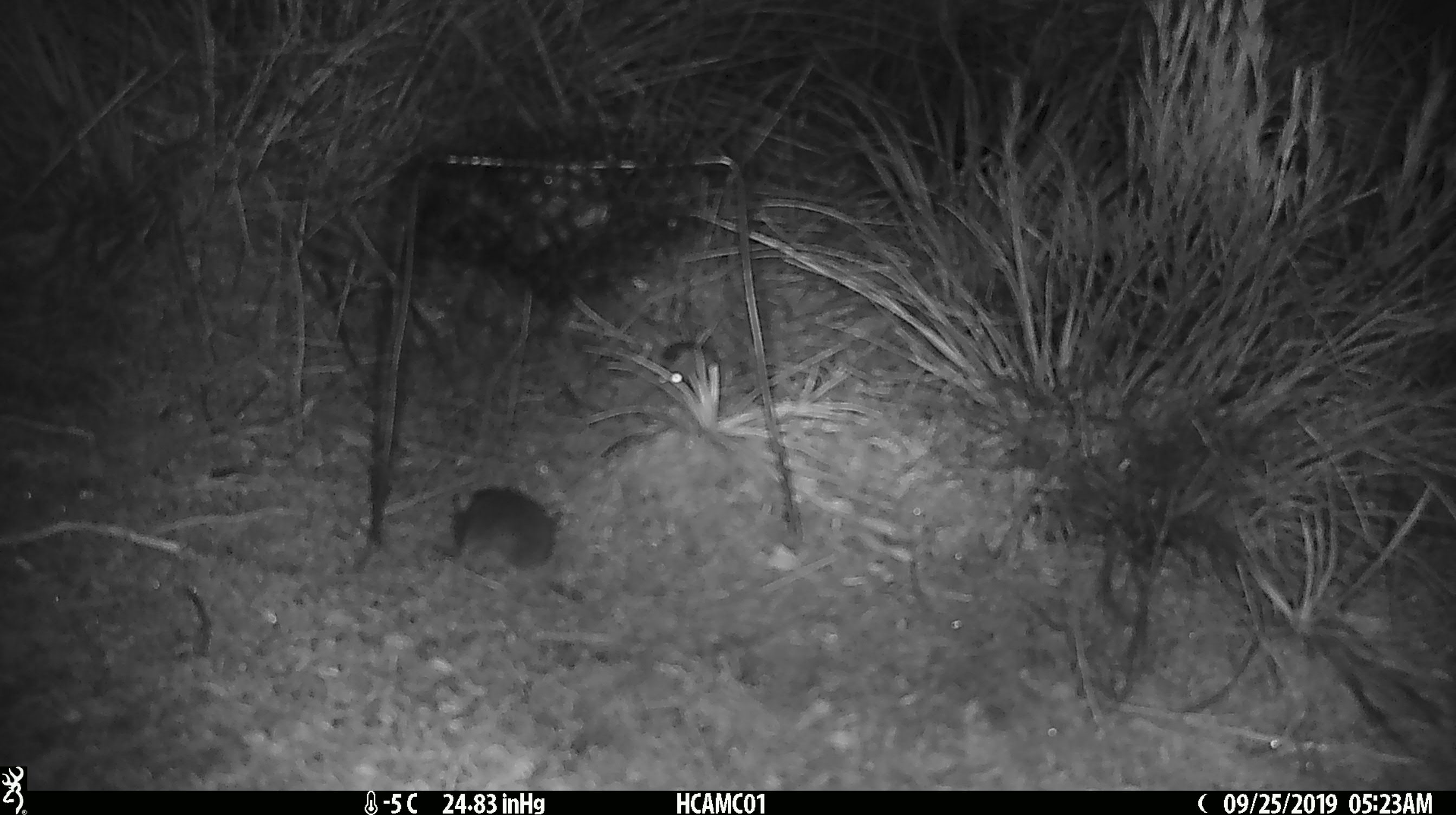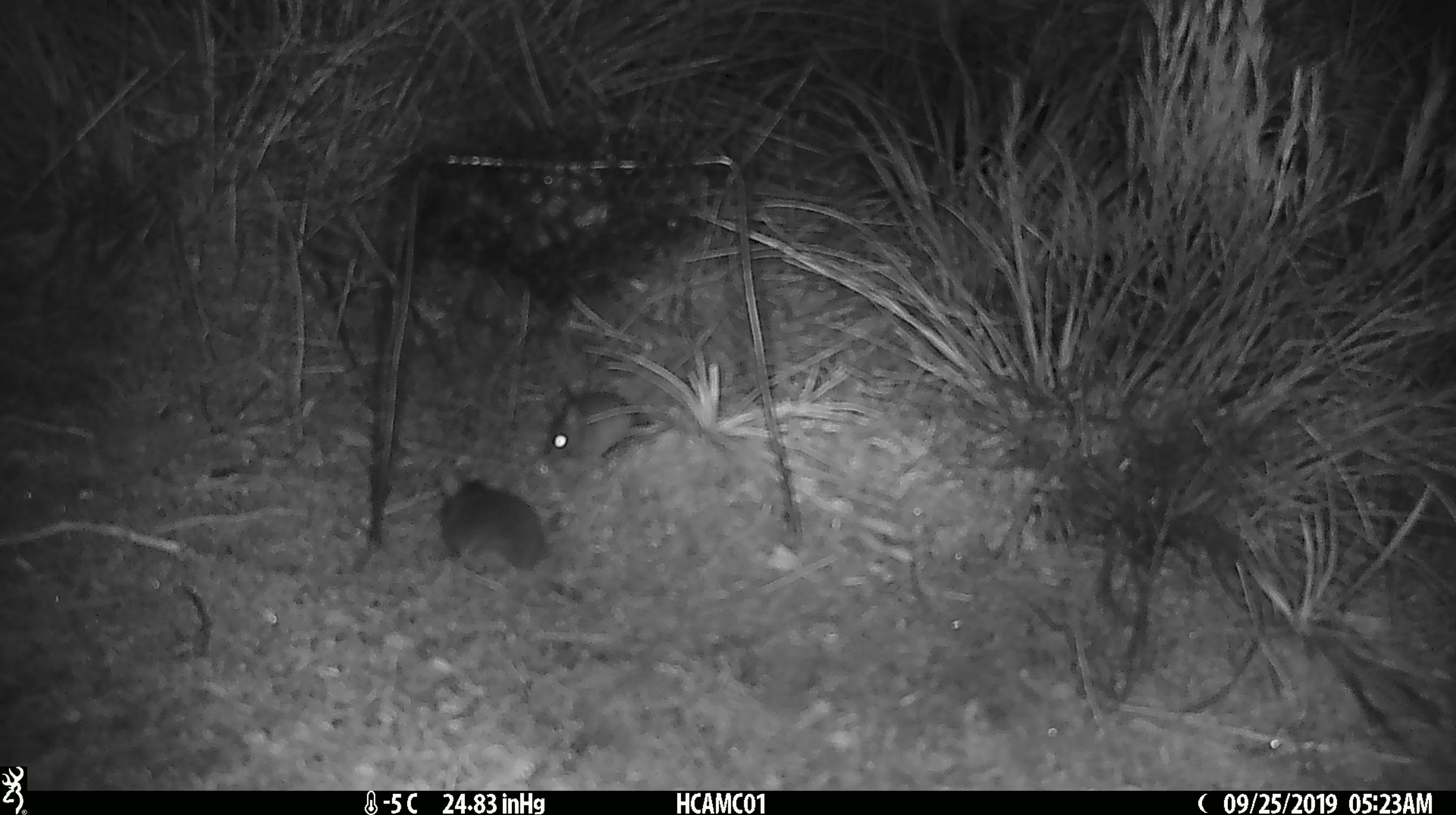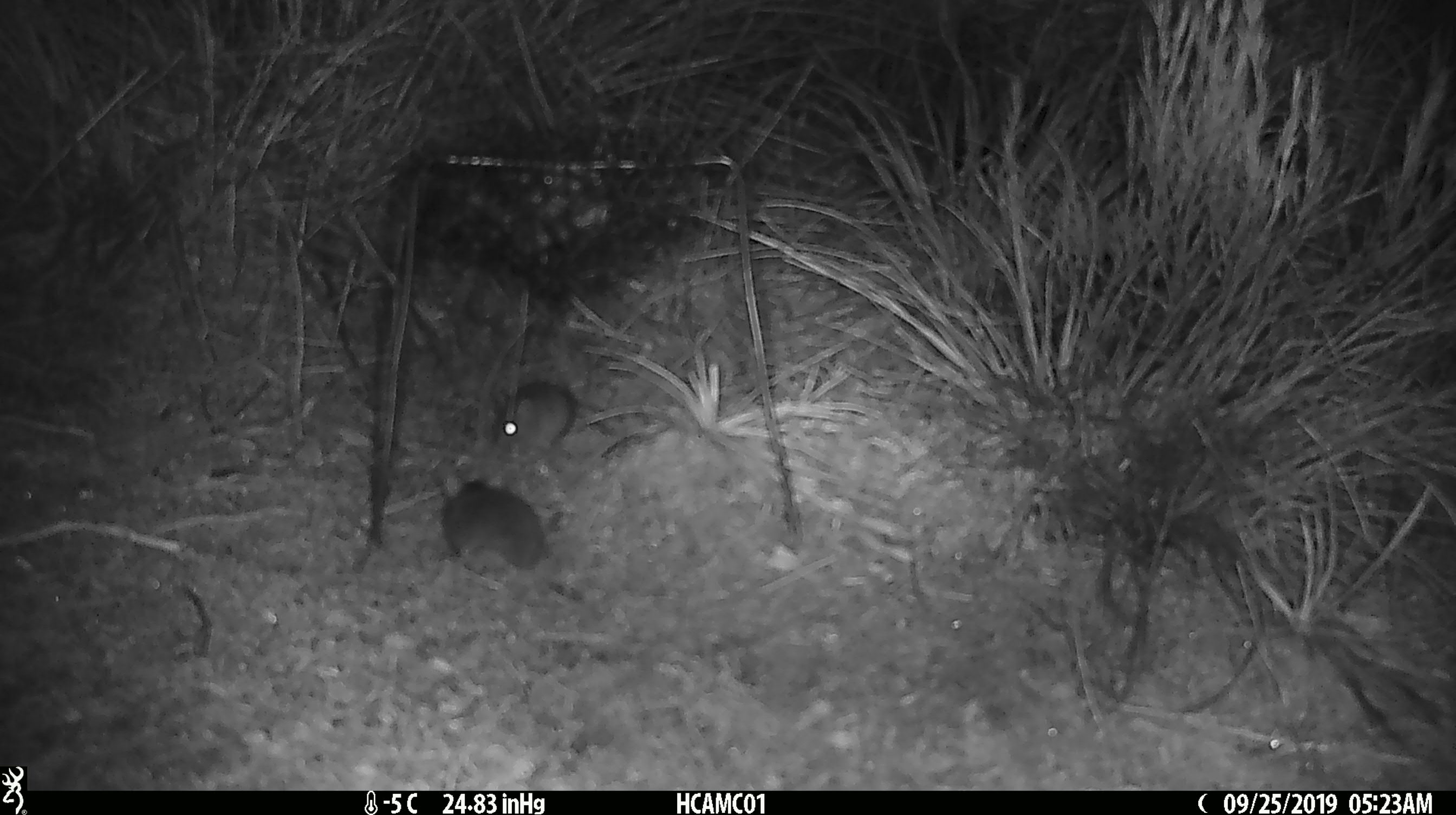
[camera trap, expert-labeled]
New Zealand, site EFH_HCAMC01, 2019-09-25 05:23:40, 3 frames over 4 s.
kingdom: Animalia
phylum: Chordata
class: Mammalia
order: Rodentia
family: Muridae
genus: Mus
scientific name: Mus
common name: mouse